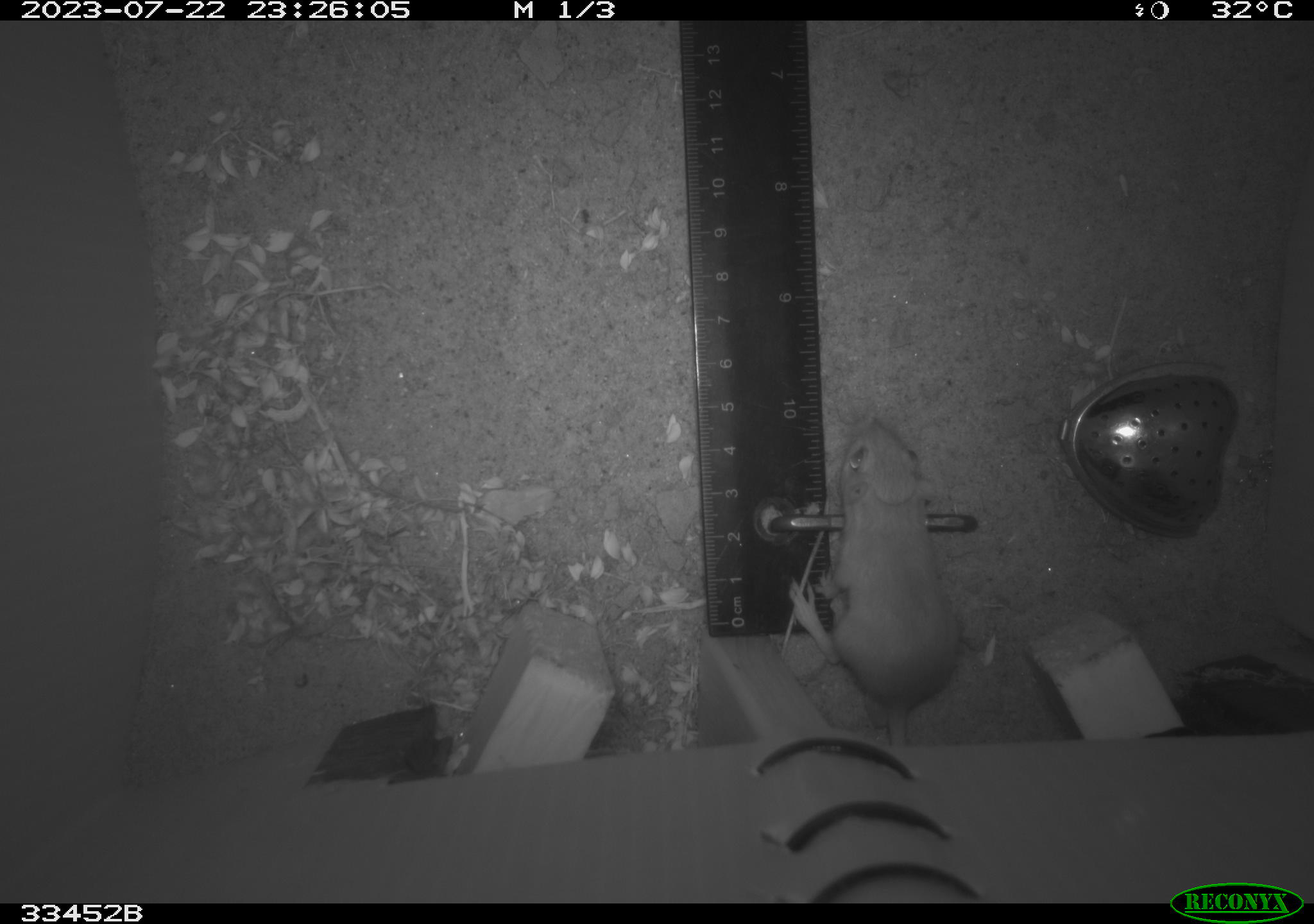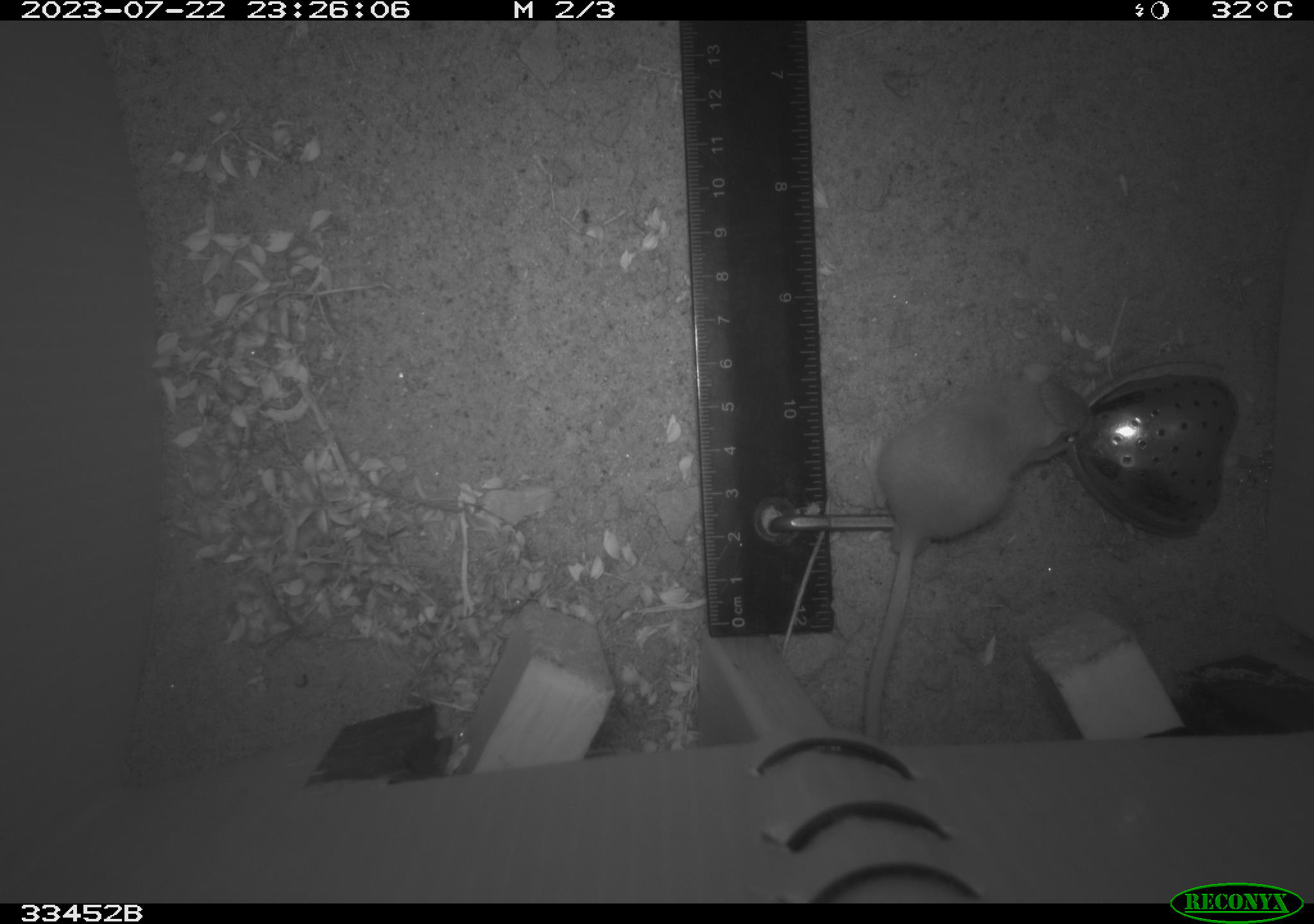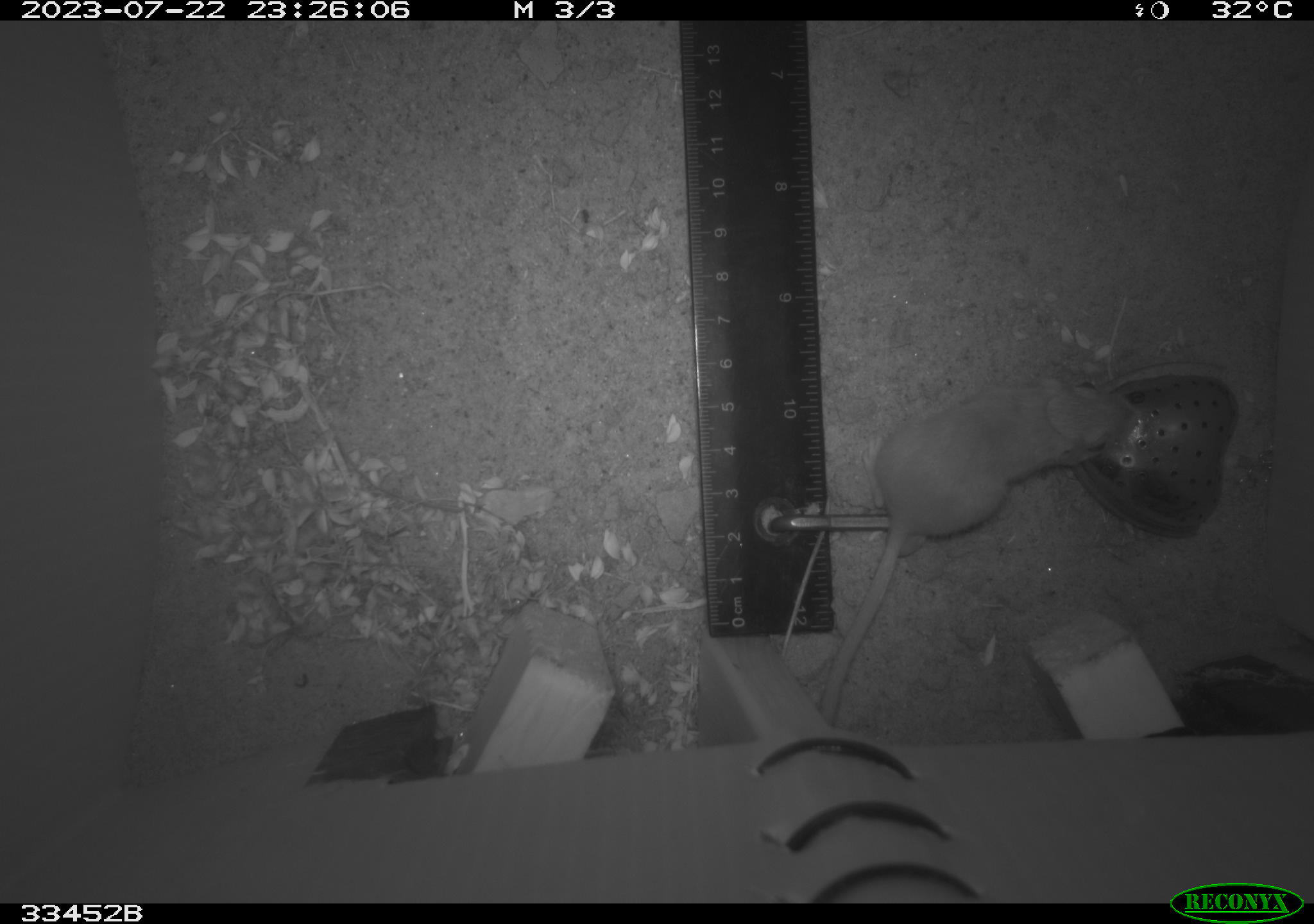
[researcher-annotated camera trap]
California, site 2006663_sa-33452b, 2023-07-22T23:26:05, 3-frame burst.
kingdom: Animalia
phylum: Chordata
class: Mammalia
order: Rodentia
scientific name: Rodentia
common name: rodent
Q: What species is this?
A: Rodent (Rodentia).